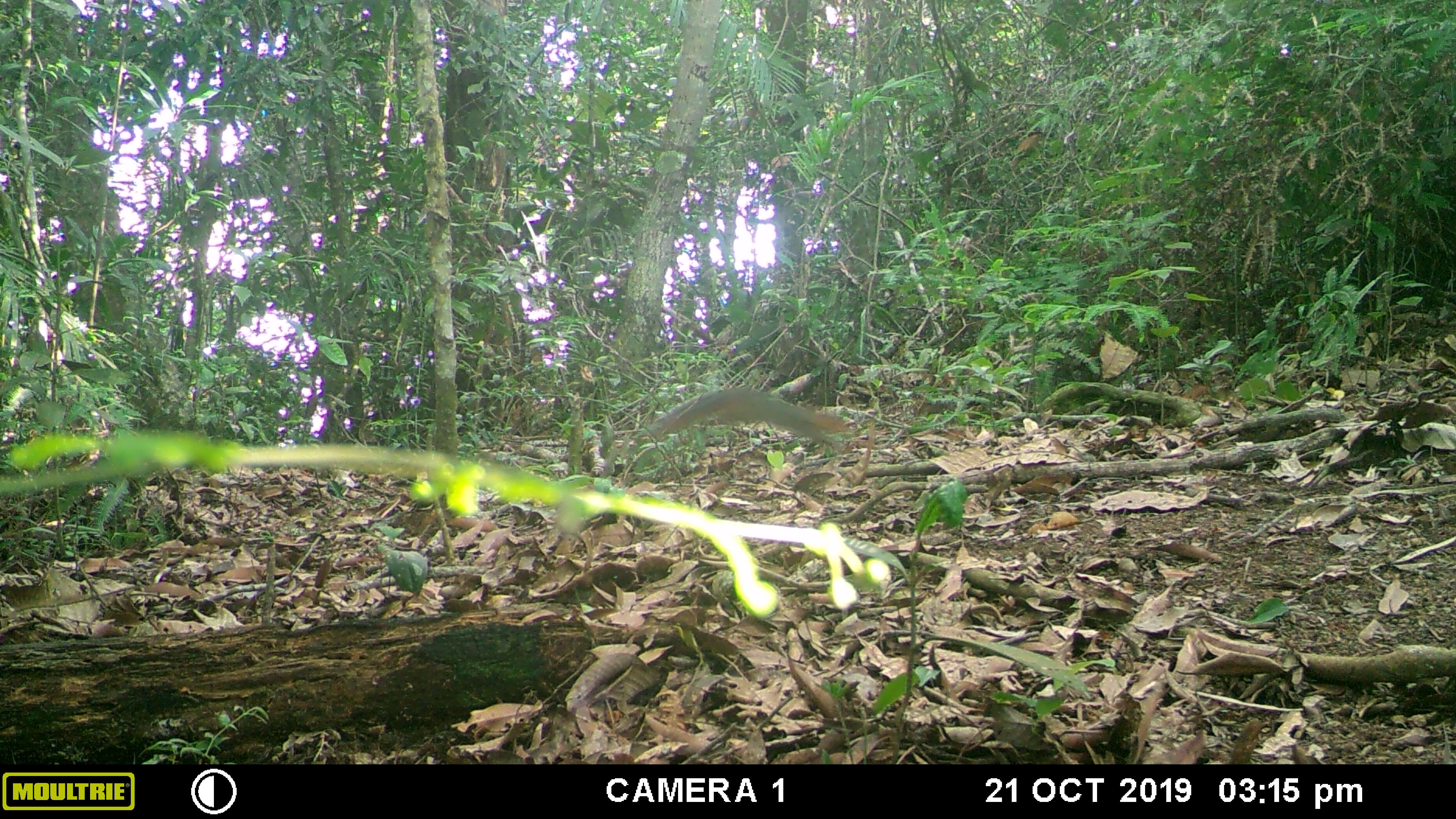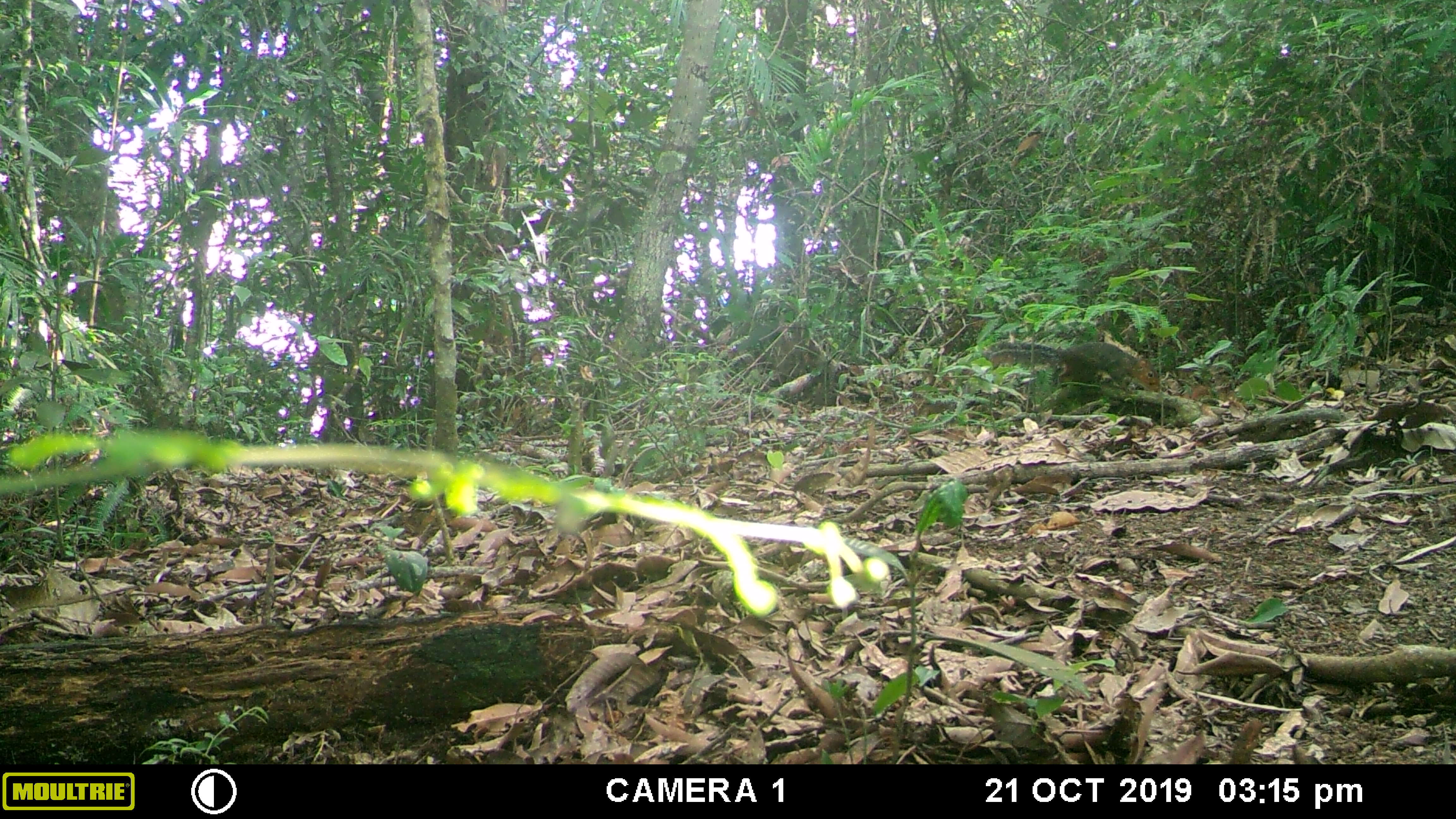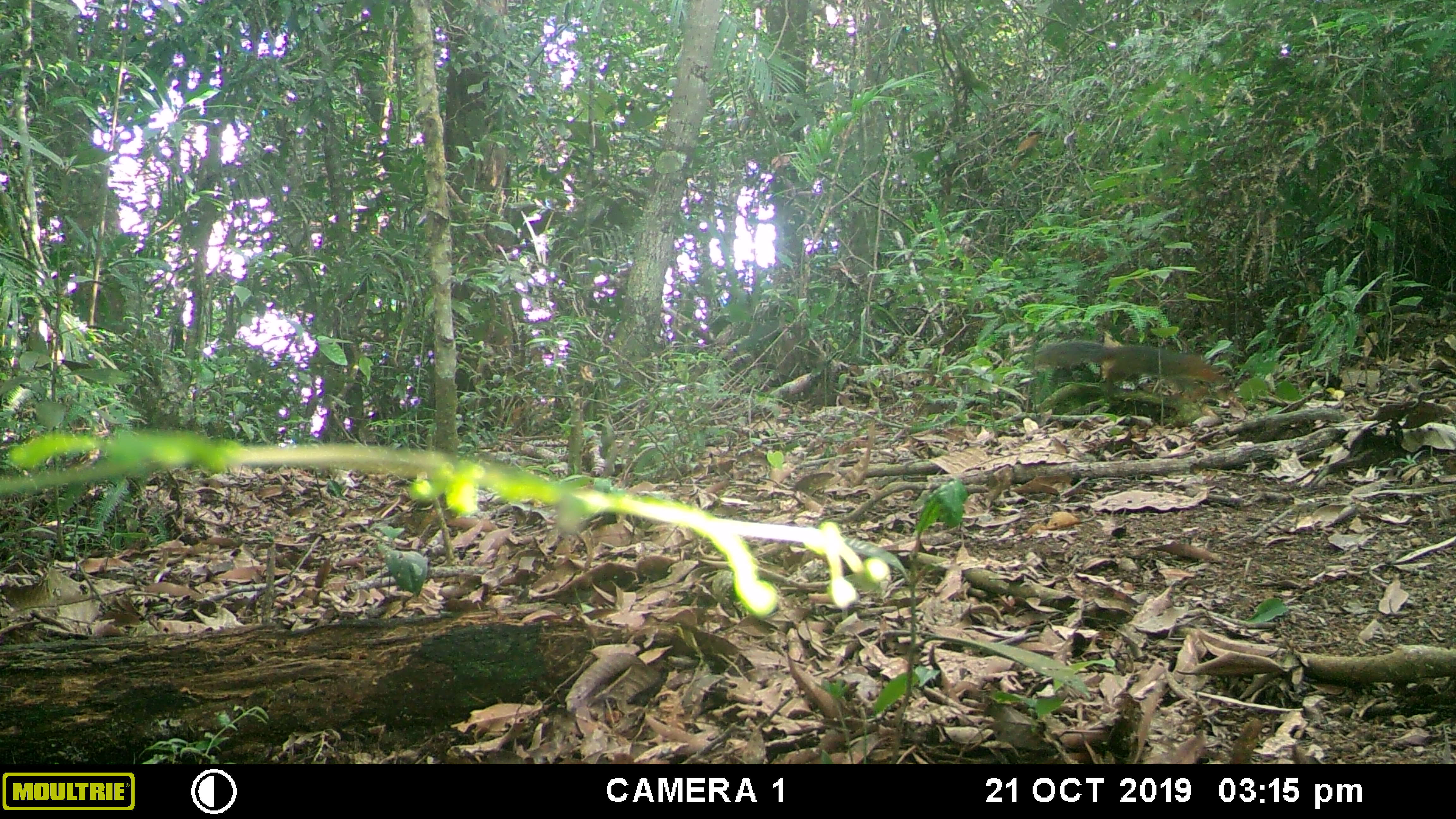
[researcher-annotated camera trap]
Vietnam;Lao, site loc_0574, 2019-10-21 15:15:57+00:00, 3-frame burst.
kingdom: Animalia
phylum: Chordata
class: Mammalia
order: Rodentia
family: Sciuridae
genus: Dremomys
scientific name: Dremomys rufigenis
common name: red-cheeked squirrel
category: red cheeked squirrel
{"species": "red cheeked squirrel (red-cheeked squirrel) (Dremomys rufigenis)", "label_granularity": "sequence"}